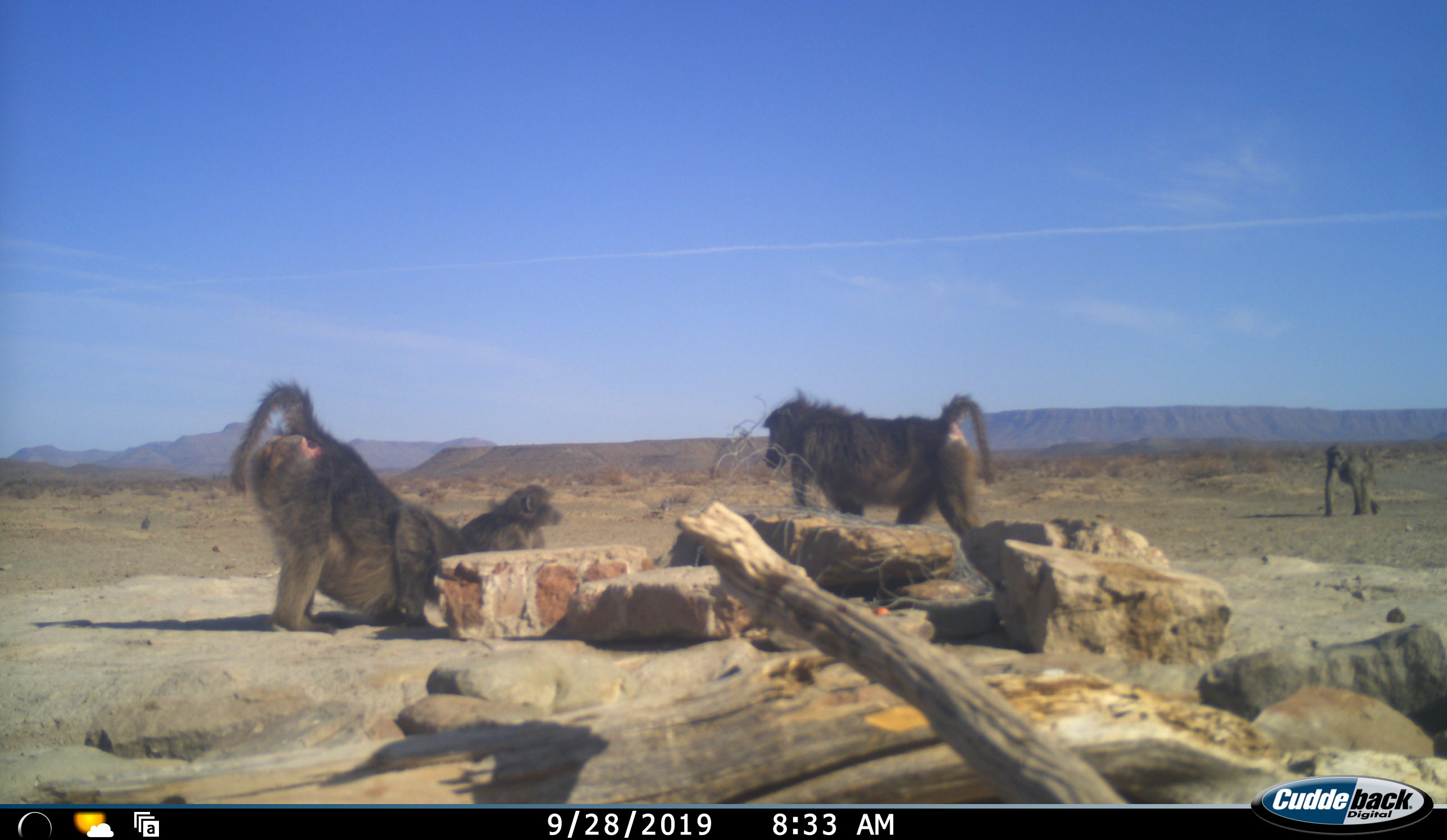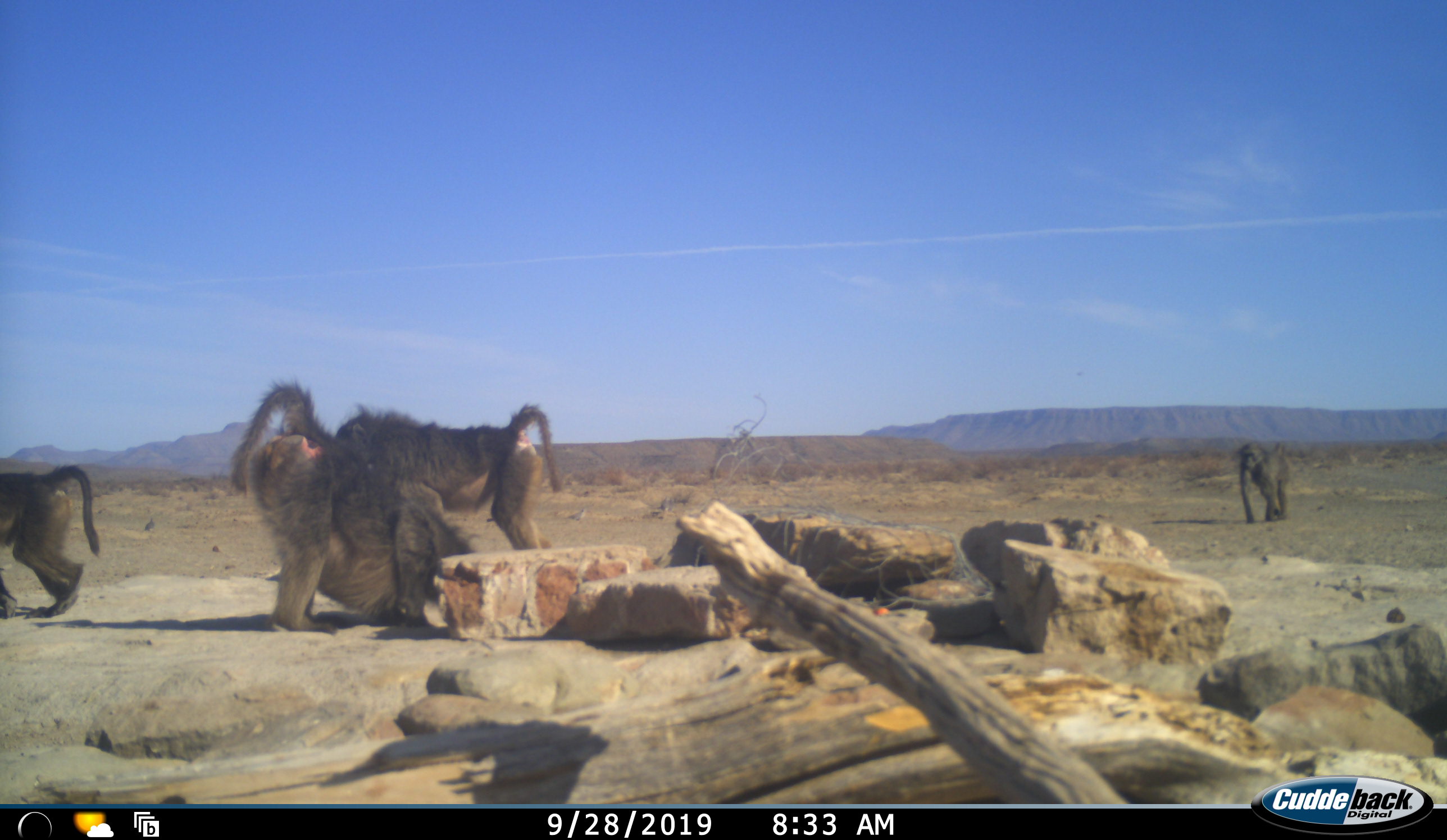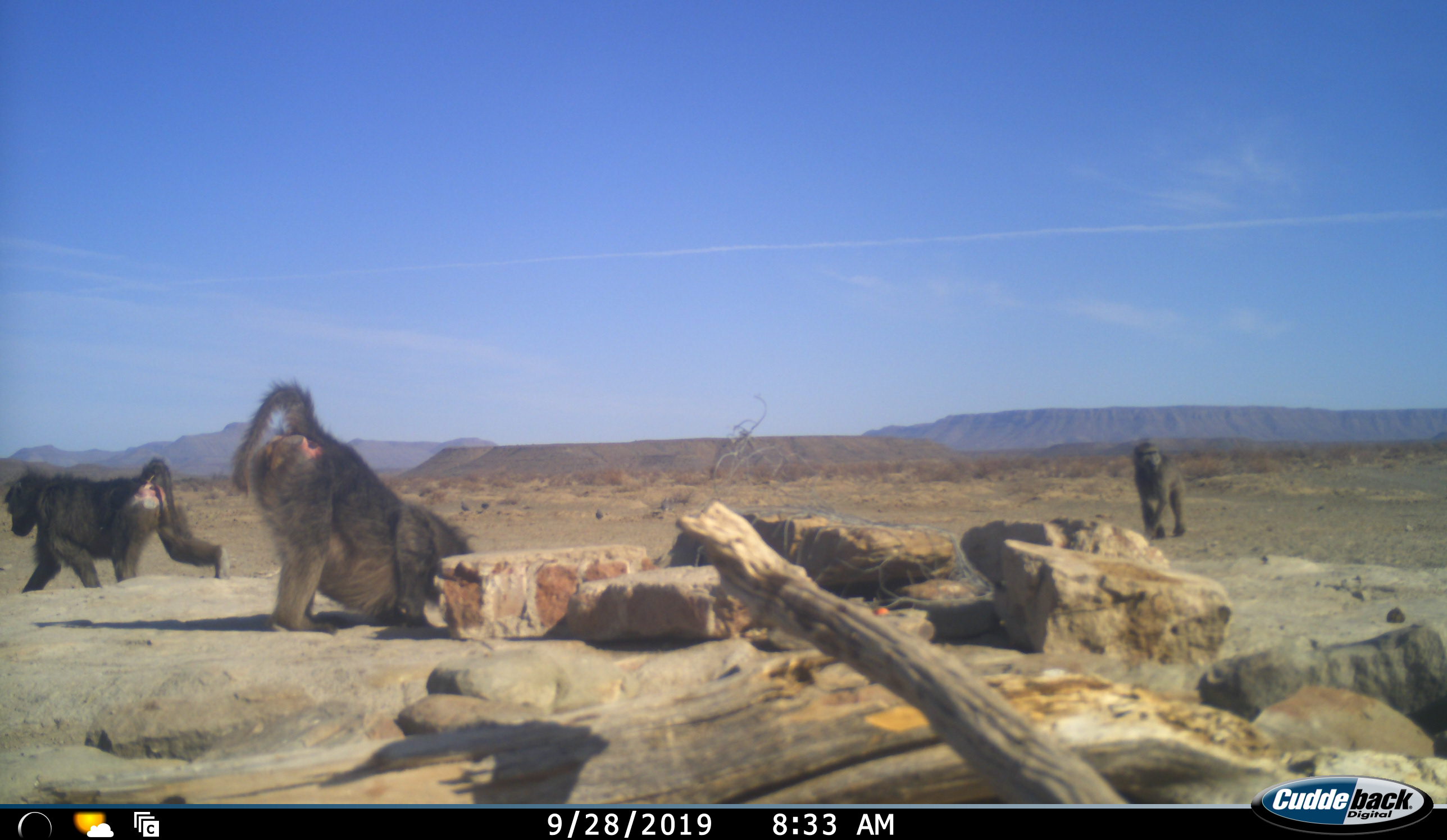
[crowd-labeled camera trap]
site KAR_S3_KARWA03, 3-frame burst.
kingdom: Animalia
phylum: Chordata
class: Mammalia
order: Primates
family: Cercopithecidae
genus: Papio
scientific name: Papio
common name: baboon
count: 4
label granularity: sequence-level